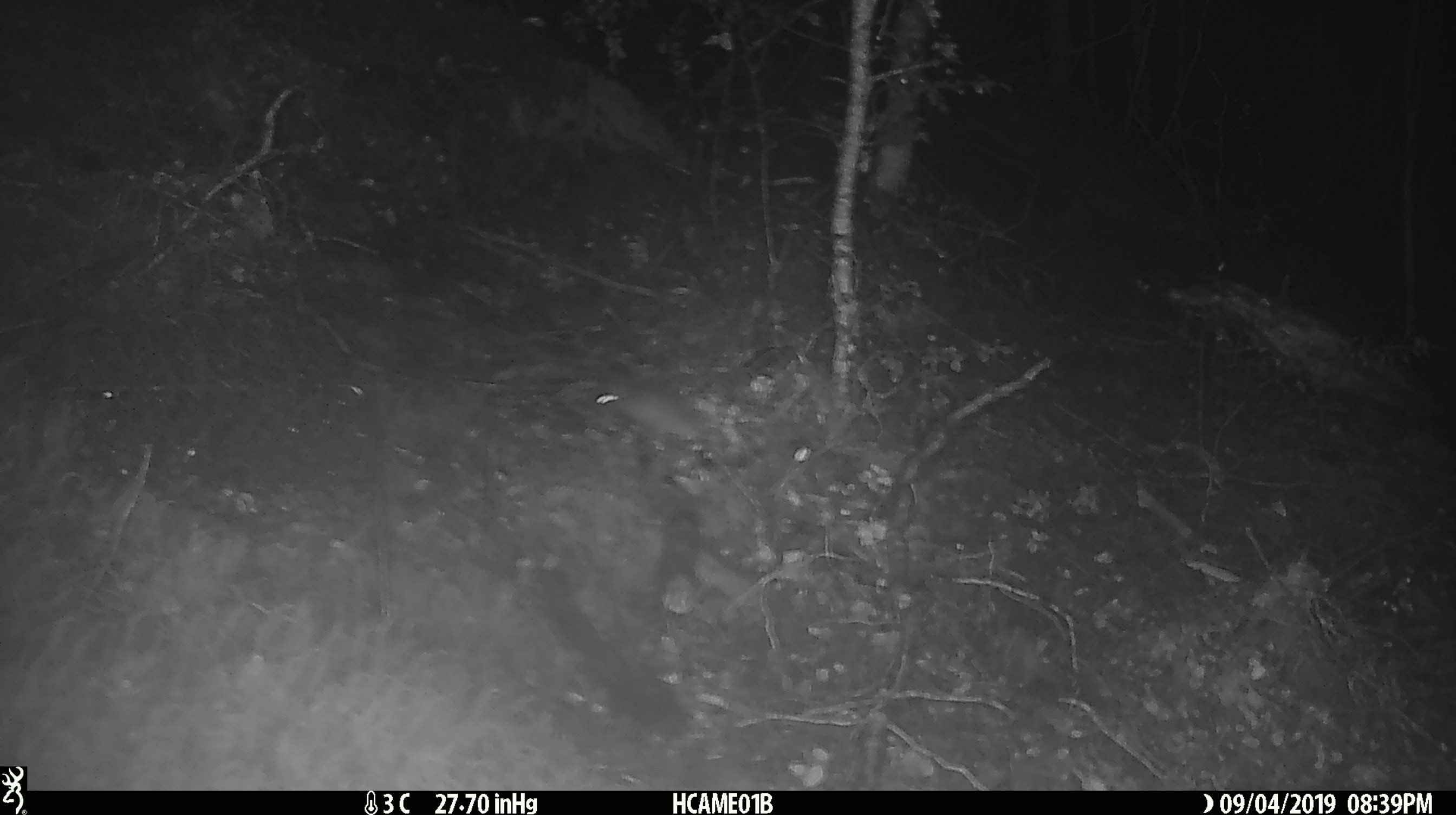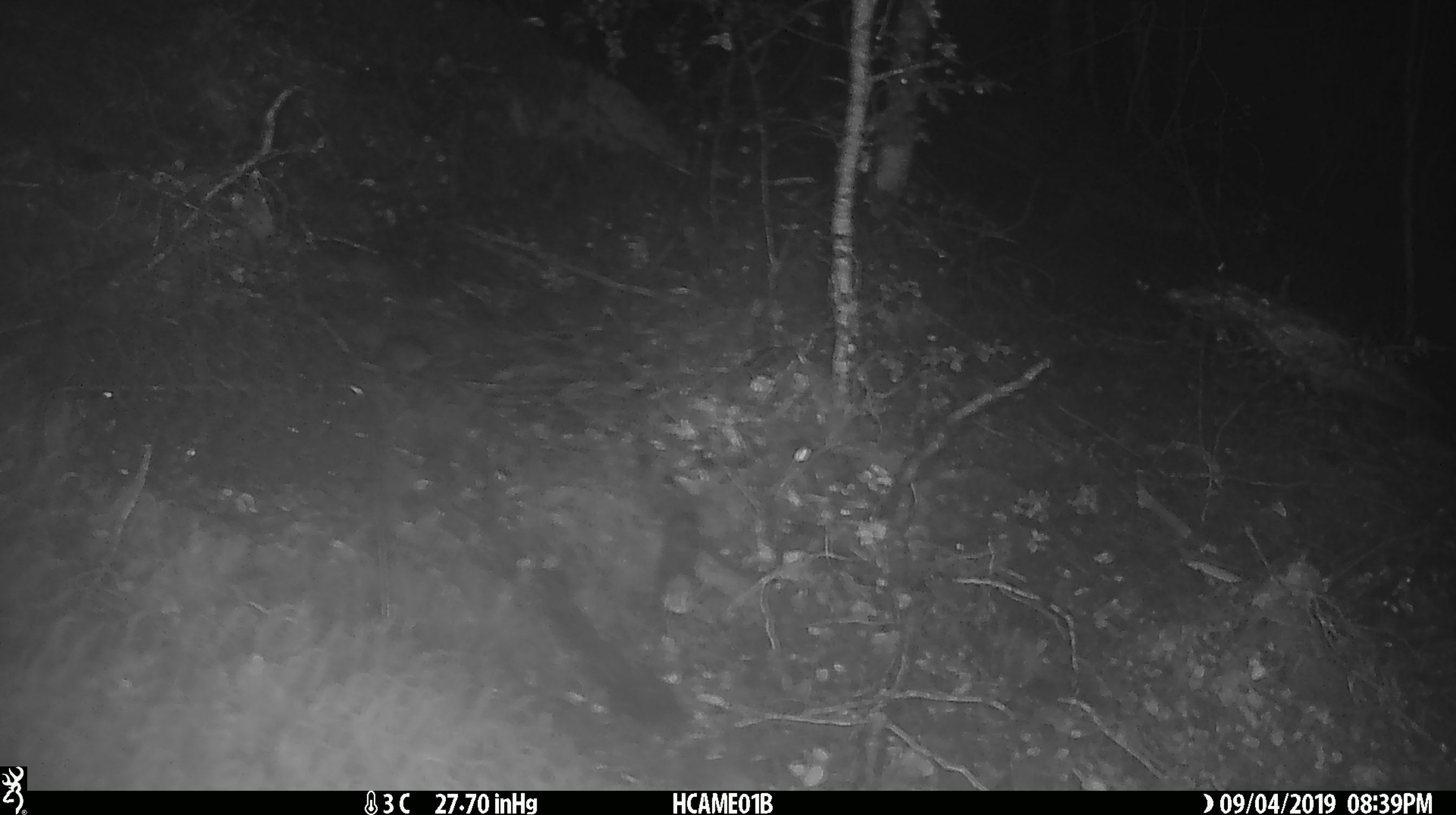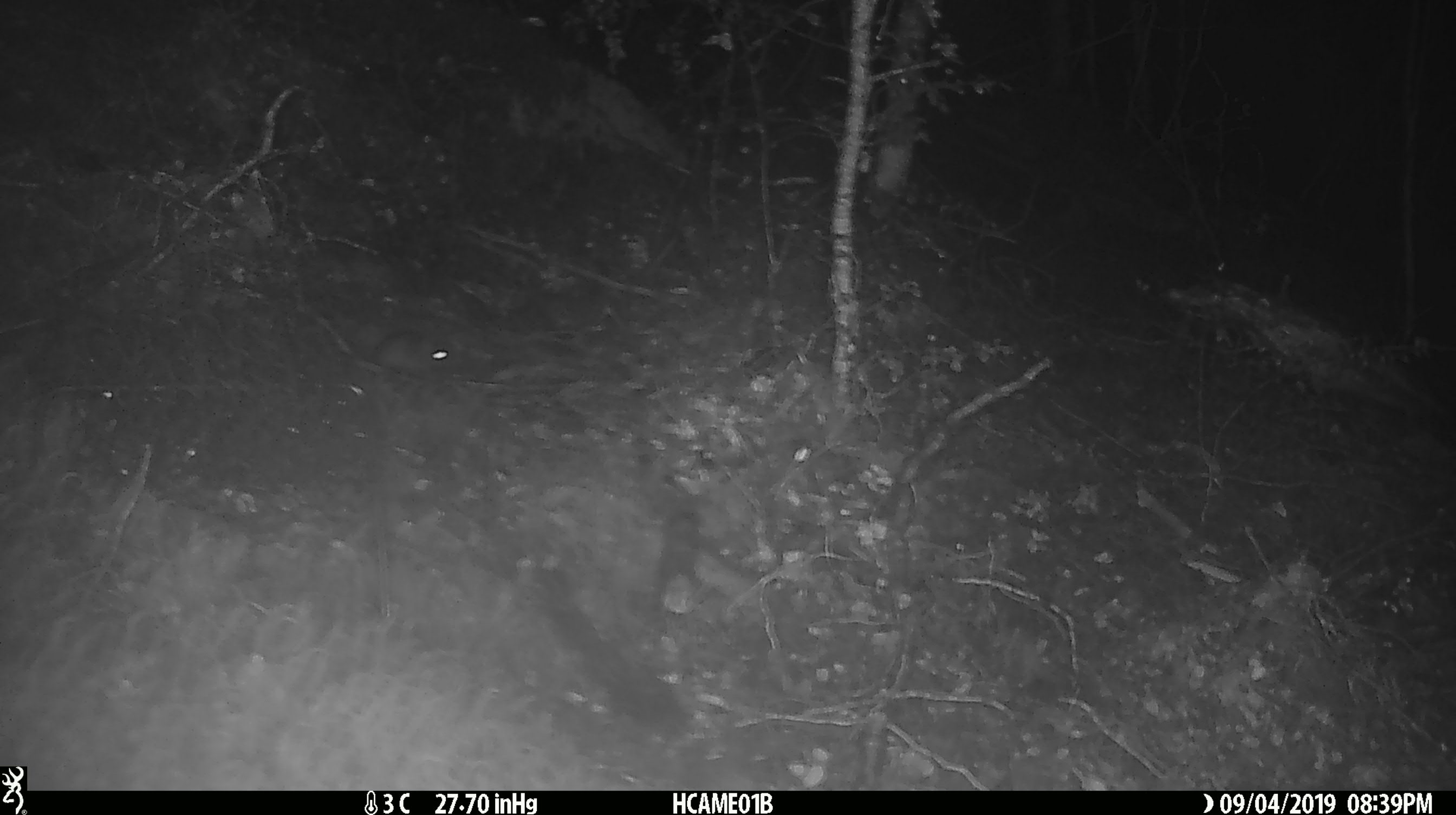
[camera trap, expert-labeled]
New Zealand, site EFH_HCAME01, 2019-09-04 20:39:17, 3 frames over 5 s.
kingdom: Animalia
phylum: Chordata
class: Mammalia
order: Rodentia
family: Muridae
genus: Mus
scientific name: Mus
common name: mouse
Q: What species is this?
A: Mouse (Mus).